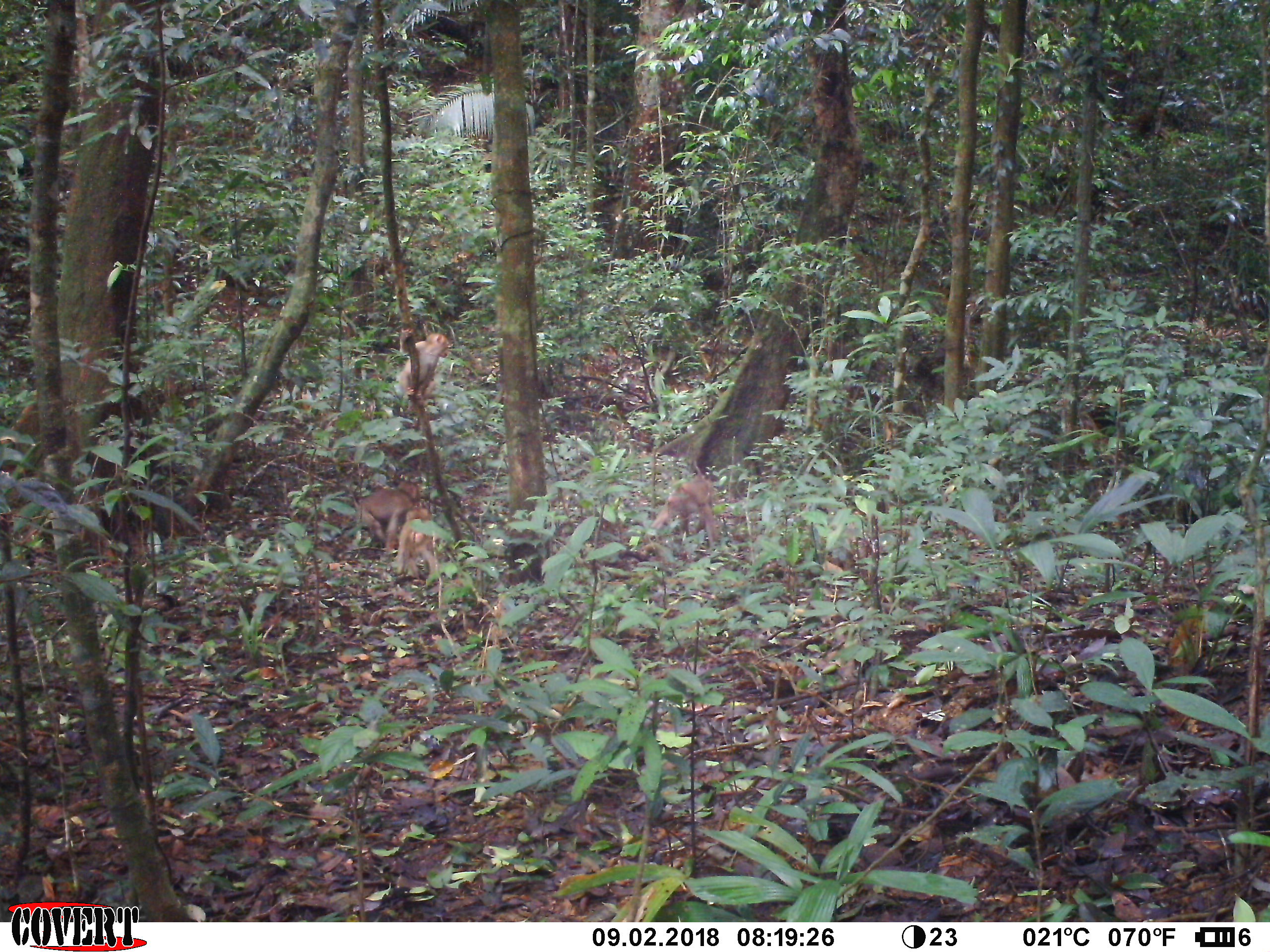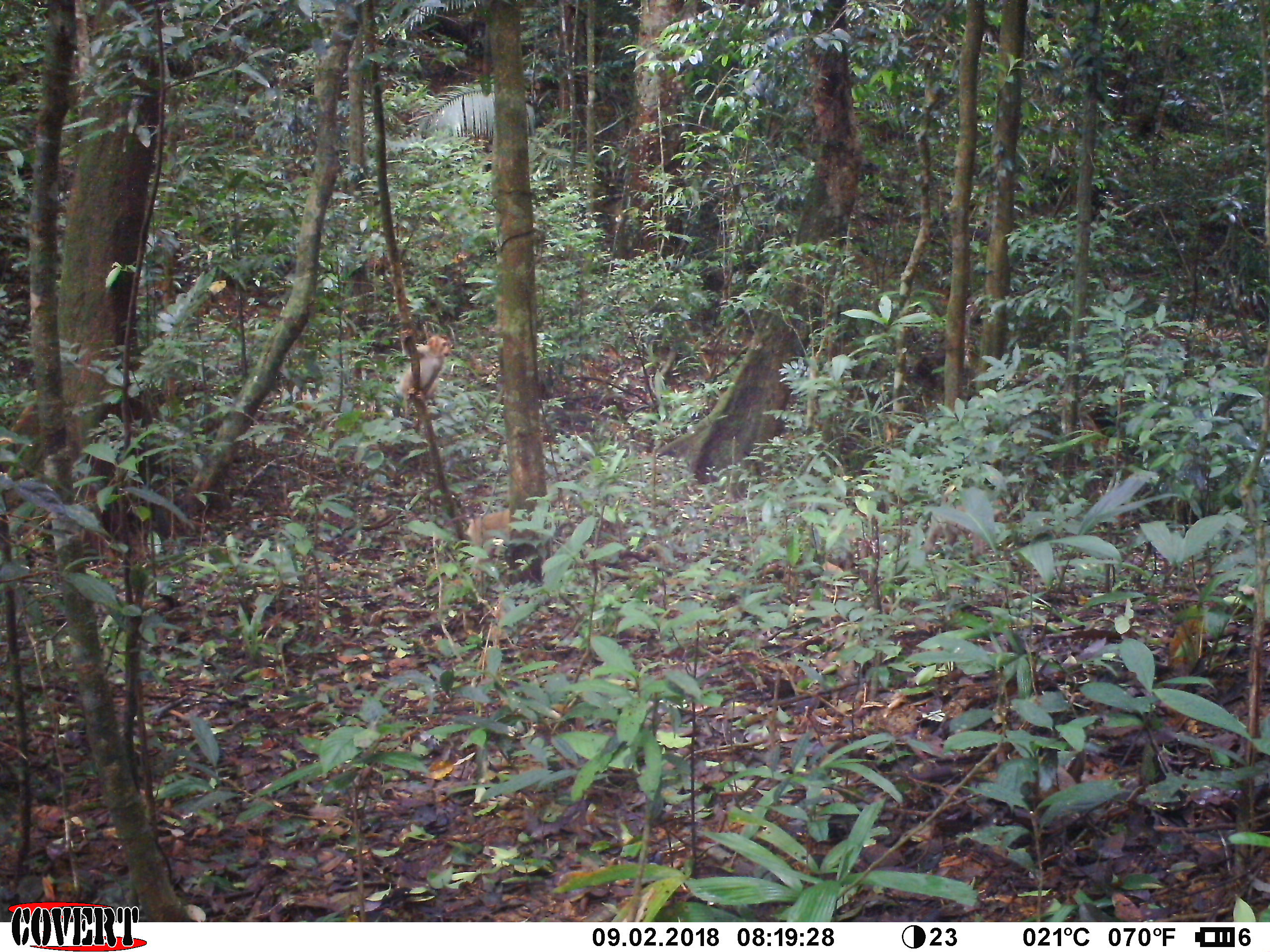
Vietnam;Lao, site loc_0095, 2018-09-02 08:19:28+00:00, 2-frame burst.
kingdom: Animalia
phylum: Chordata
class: Mammalia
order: Primates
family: Cercopithecidae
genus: Macaca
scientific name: Macaca nemestrina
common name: pig-tailed macaque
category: pig tailed macaque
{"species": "pig tailed macaque (pig-tailed macaque) (Macaca nemestrina)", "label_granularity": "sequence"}